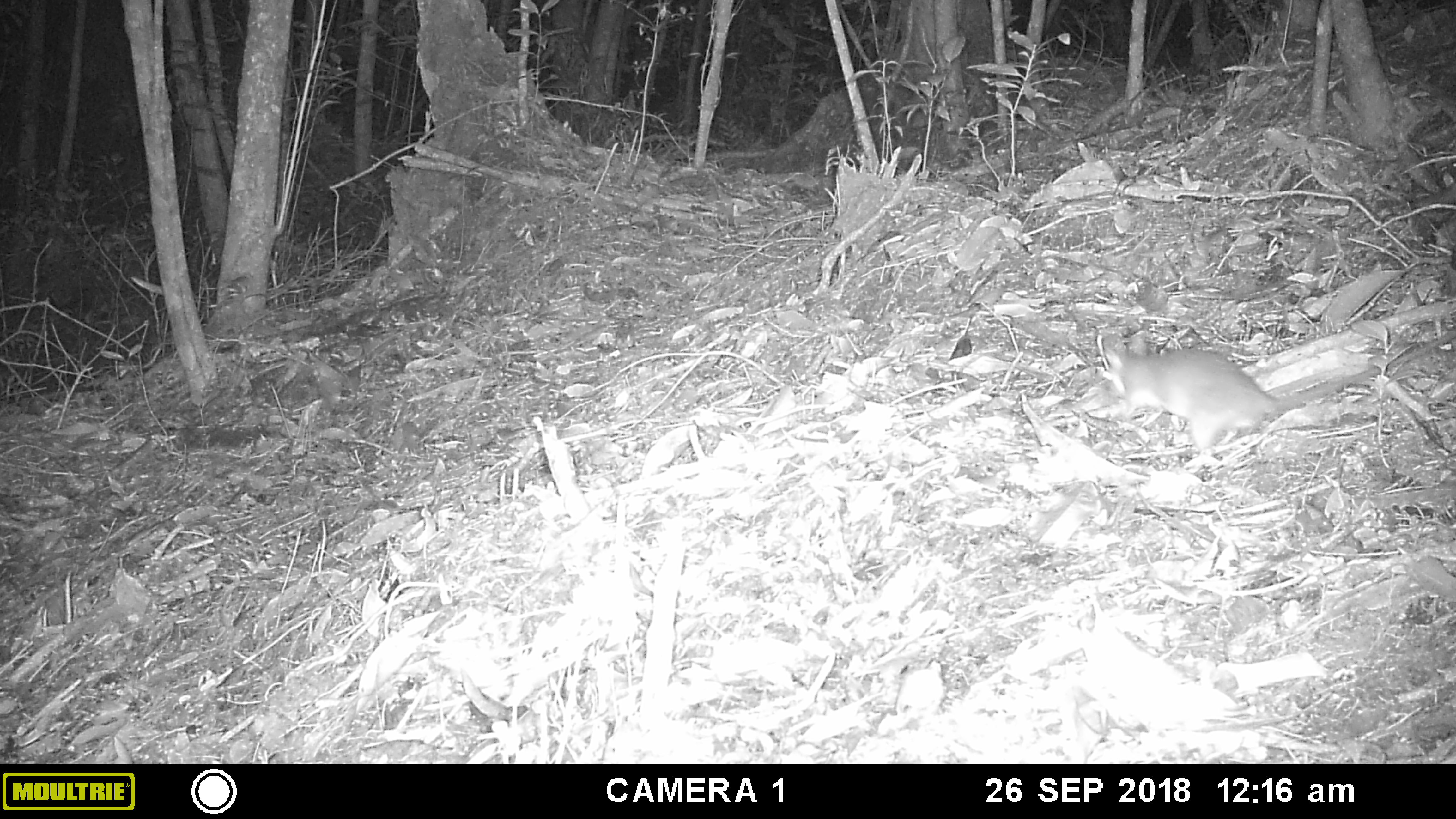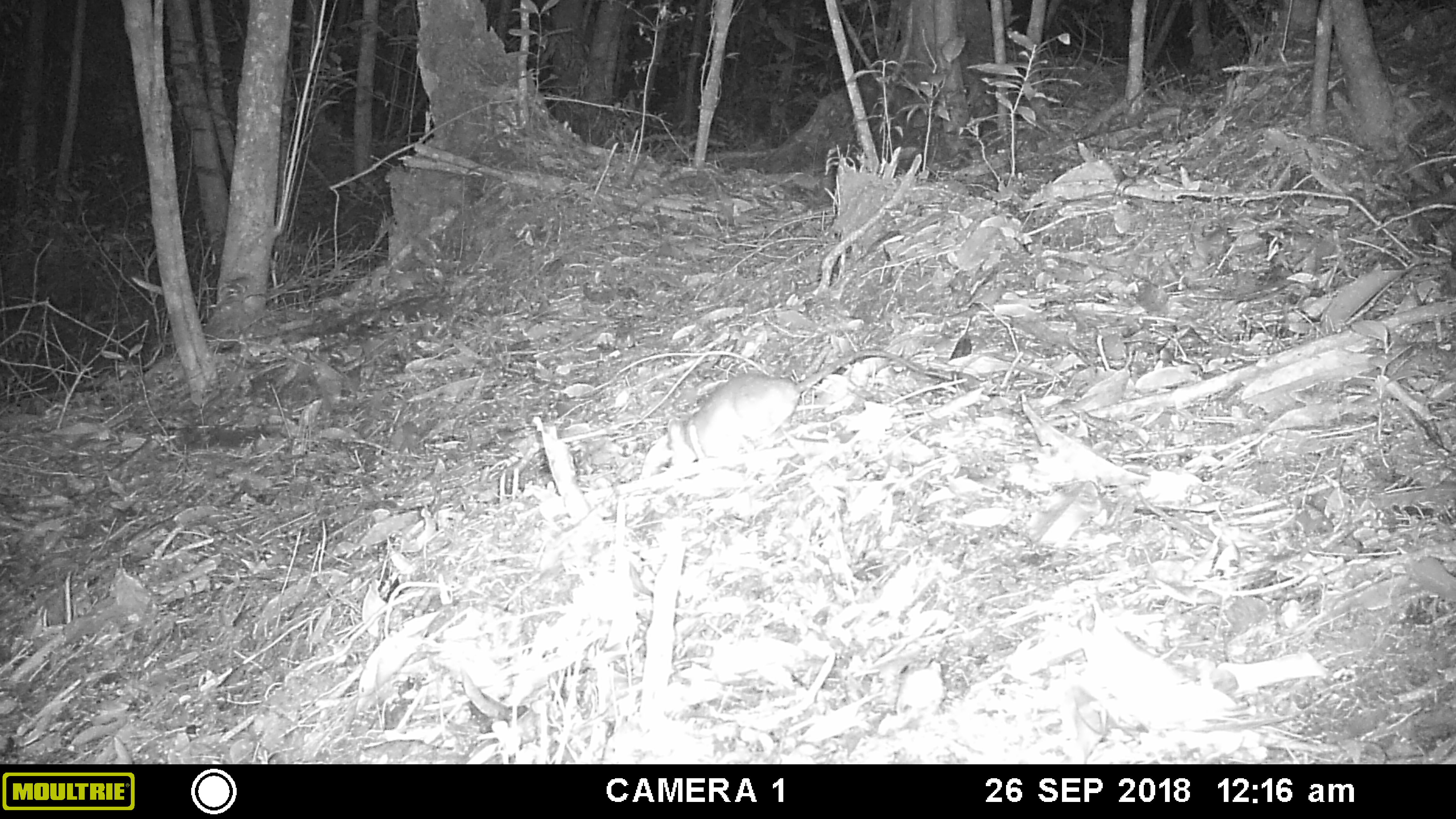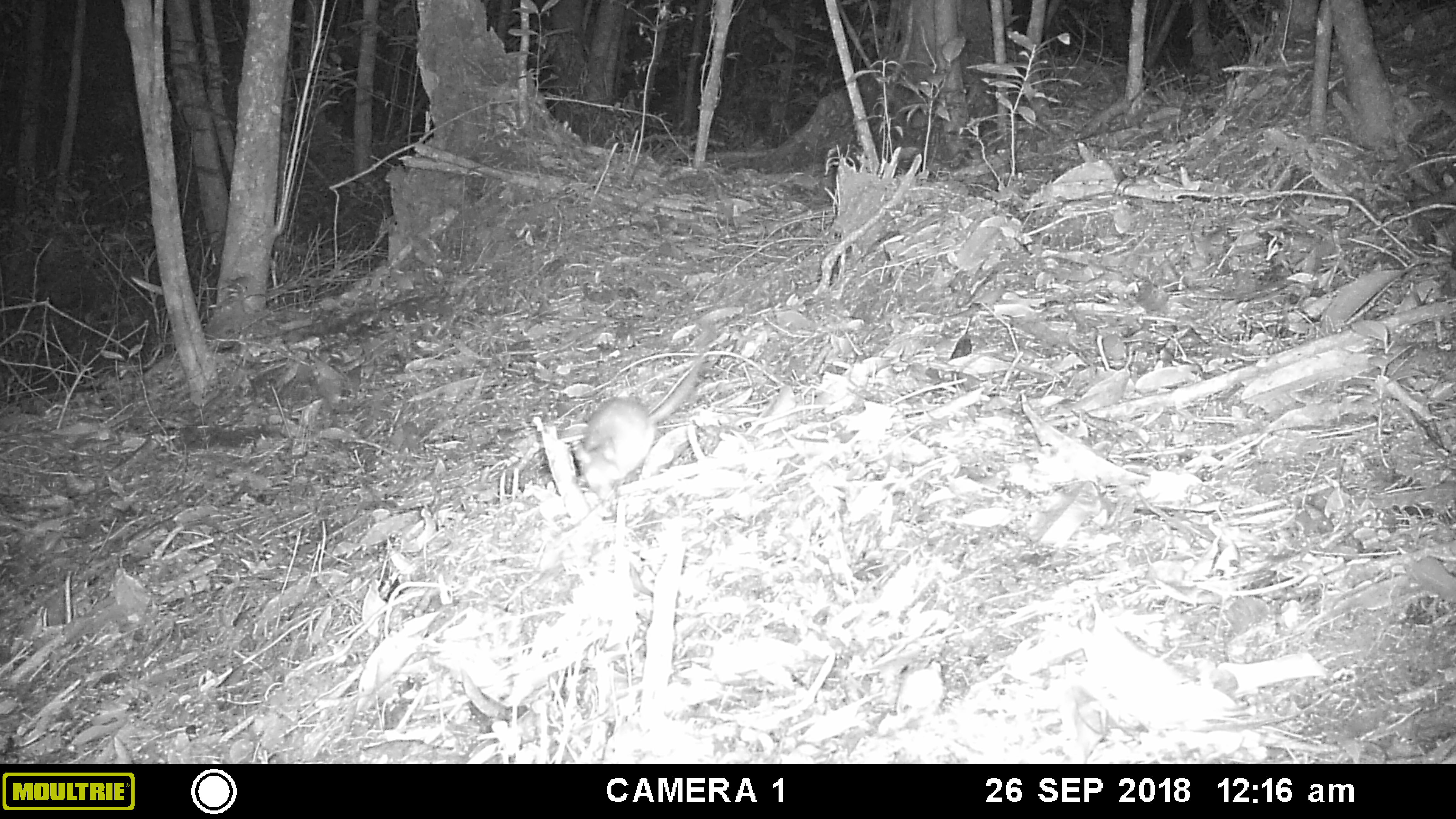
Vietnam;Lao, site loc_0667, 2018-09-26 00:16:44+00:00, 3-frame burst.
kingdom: Animalia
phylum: Chordata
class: Mammalia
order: Rodentia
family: Muridae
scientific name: Muridae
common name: old-world mice and rats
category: unidentified murid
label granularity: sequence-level